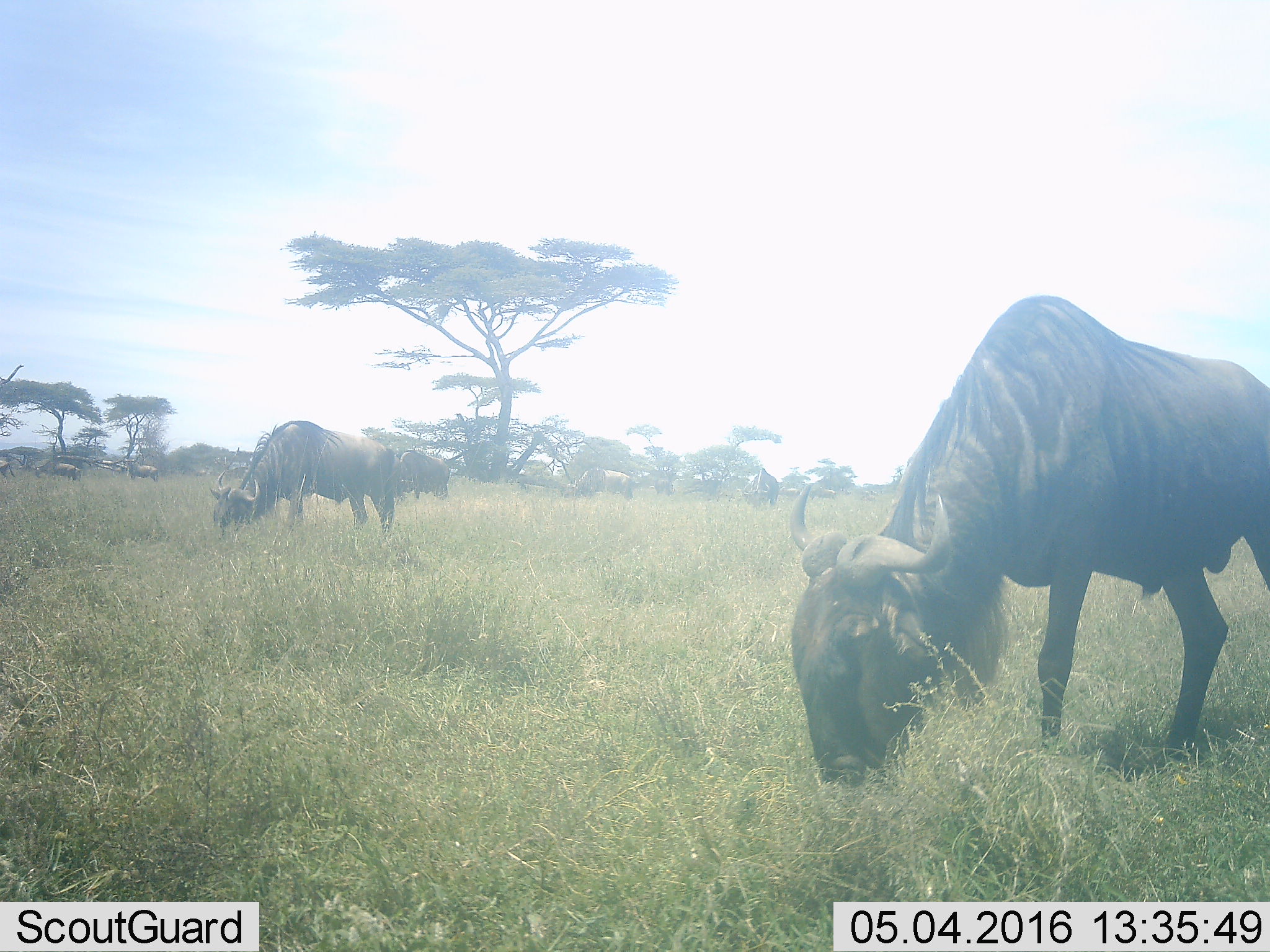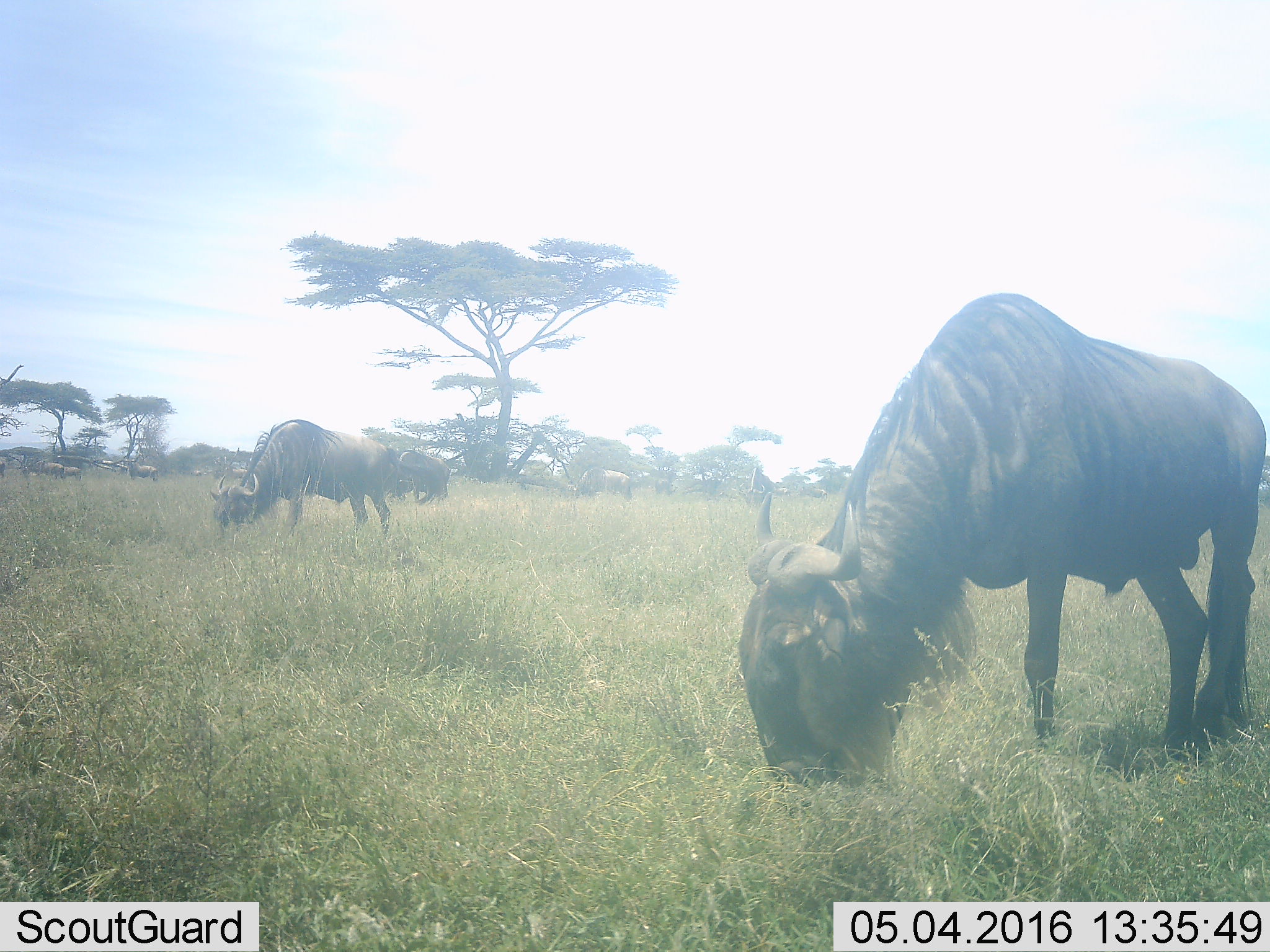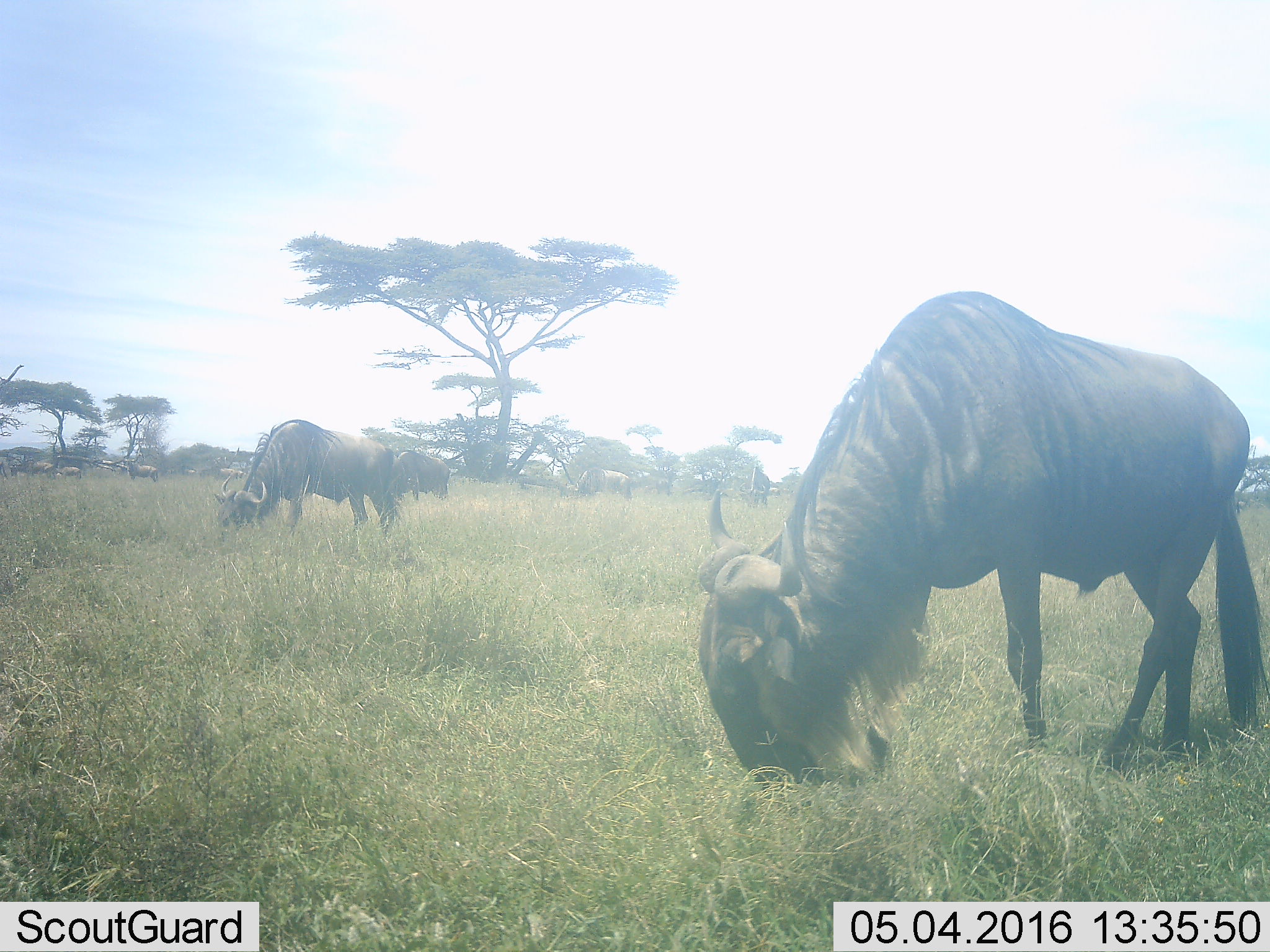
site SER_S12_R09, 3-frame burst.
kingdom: Animalia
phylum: Chordata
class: Mammalia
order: Artiodactyla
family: Bovidae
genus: Connochaetes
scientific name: Connochaetes taurinus taurinus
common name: blue wildebeest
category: wildebeestblue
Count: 11-50.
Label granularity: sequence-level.